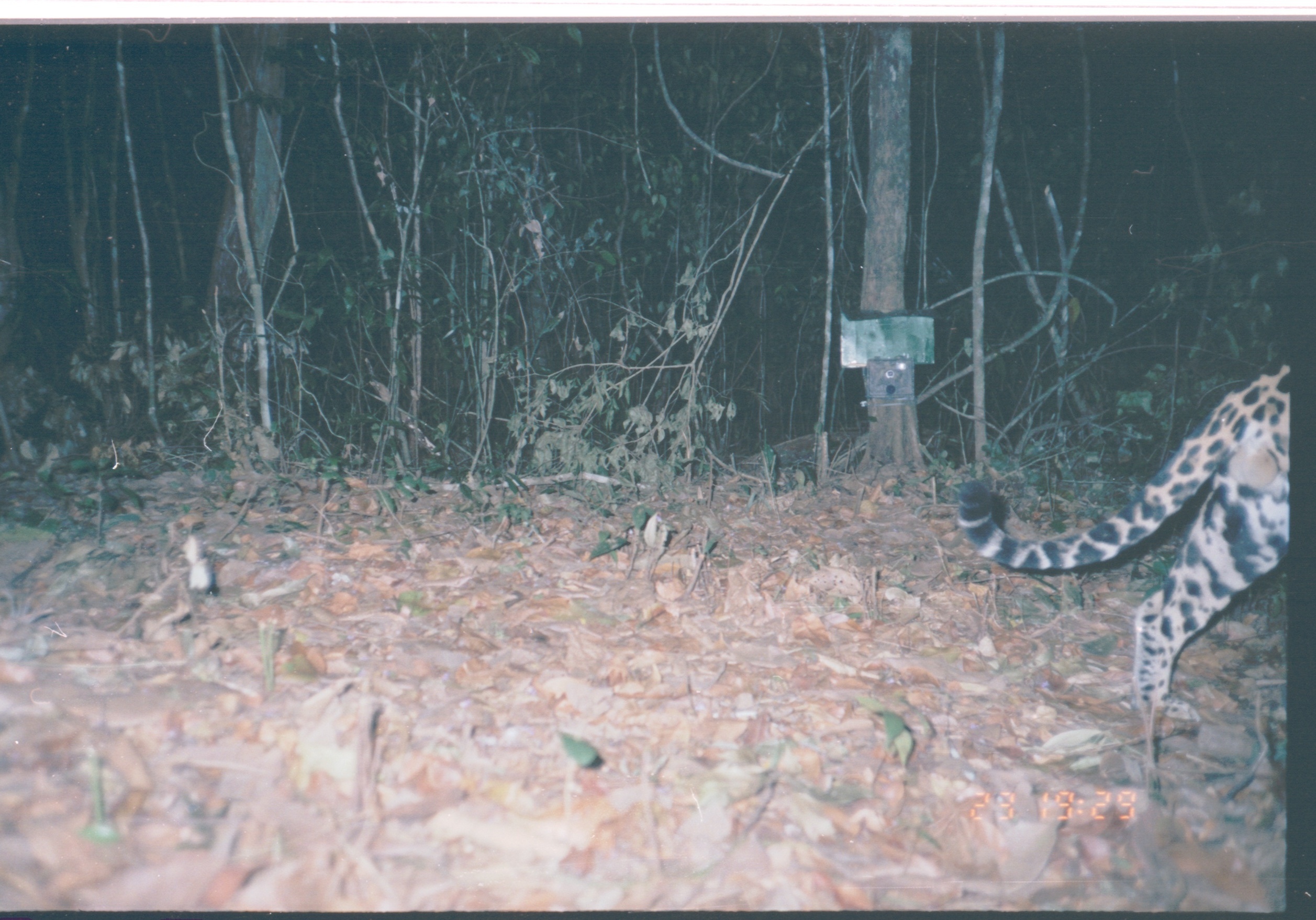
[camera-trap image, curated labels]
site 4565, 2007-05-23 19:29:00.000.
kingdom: Animalia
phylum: Chordata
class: Mammalia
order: Carnivora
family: Felidae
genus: Panthera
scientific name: Panthera onca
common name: jaguar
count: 1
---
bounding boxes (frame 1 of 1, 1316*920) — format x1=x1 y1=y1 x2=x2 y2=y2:
panthera onca: x1=956 y1=352 x2=1289 y2=728